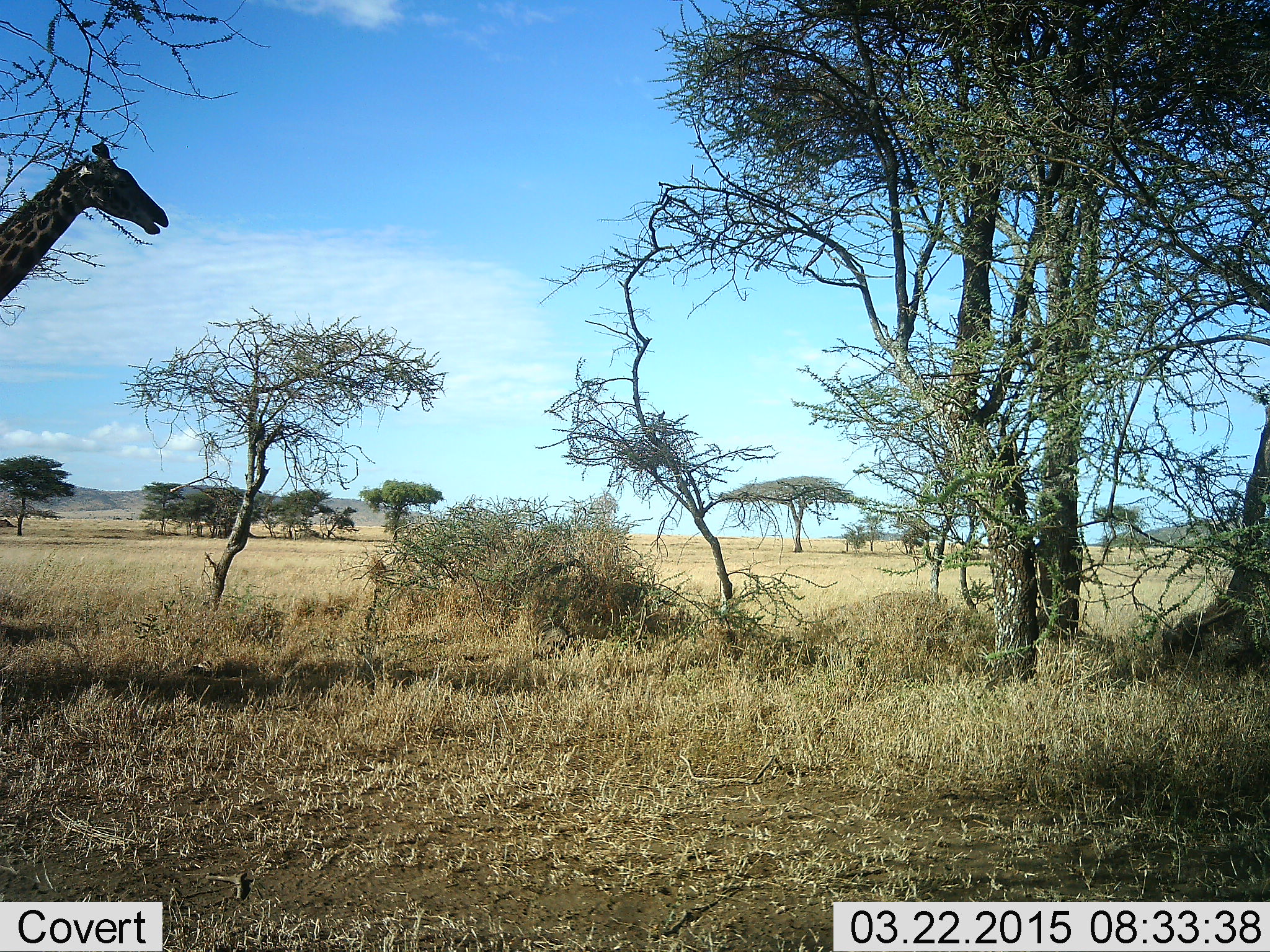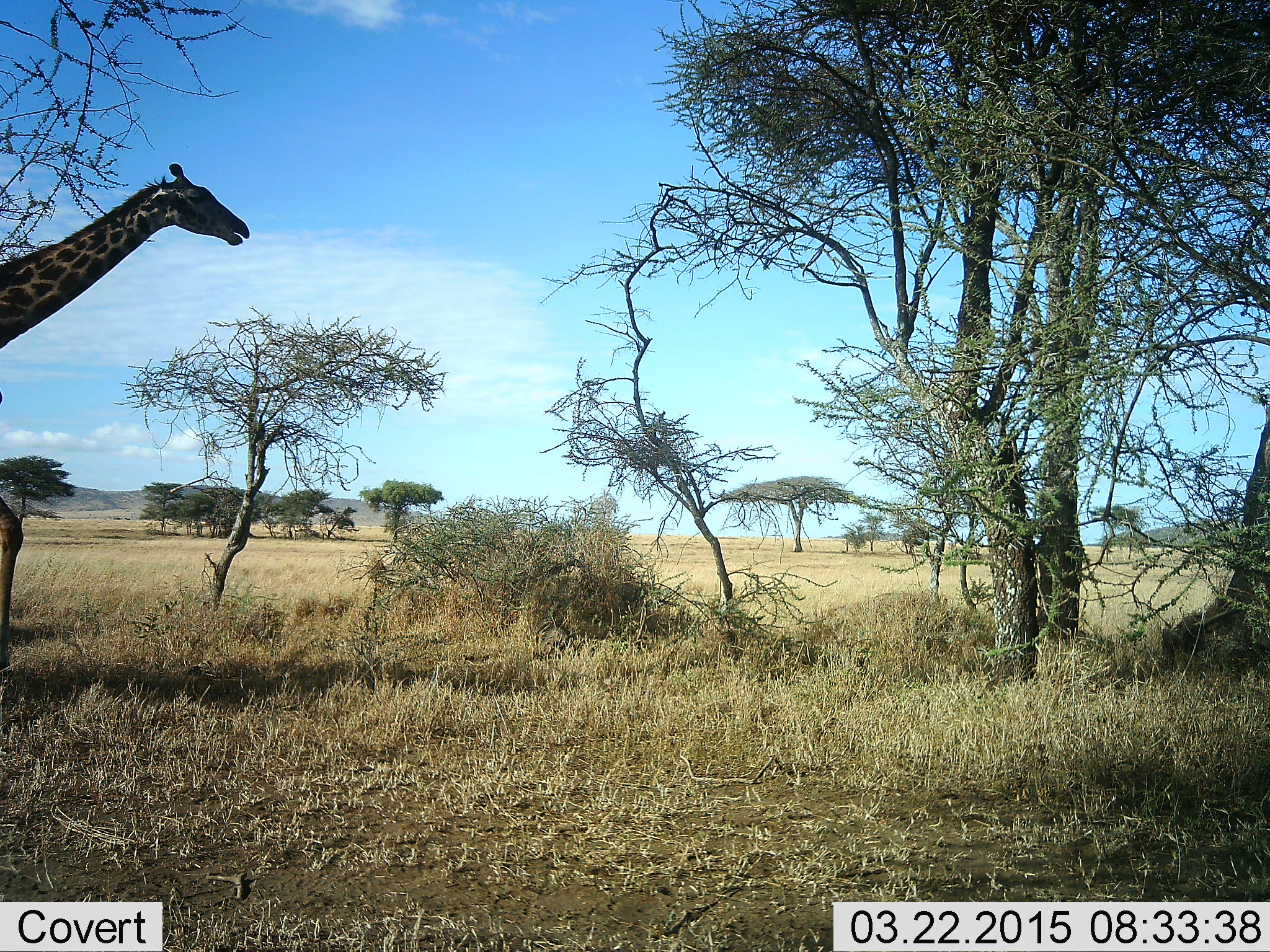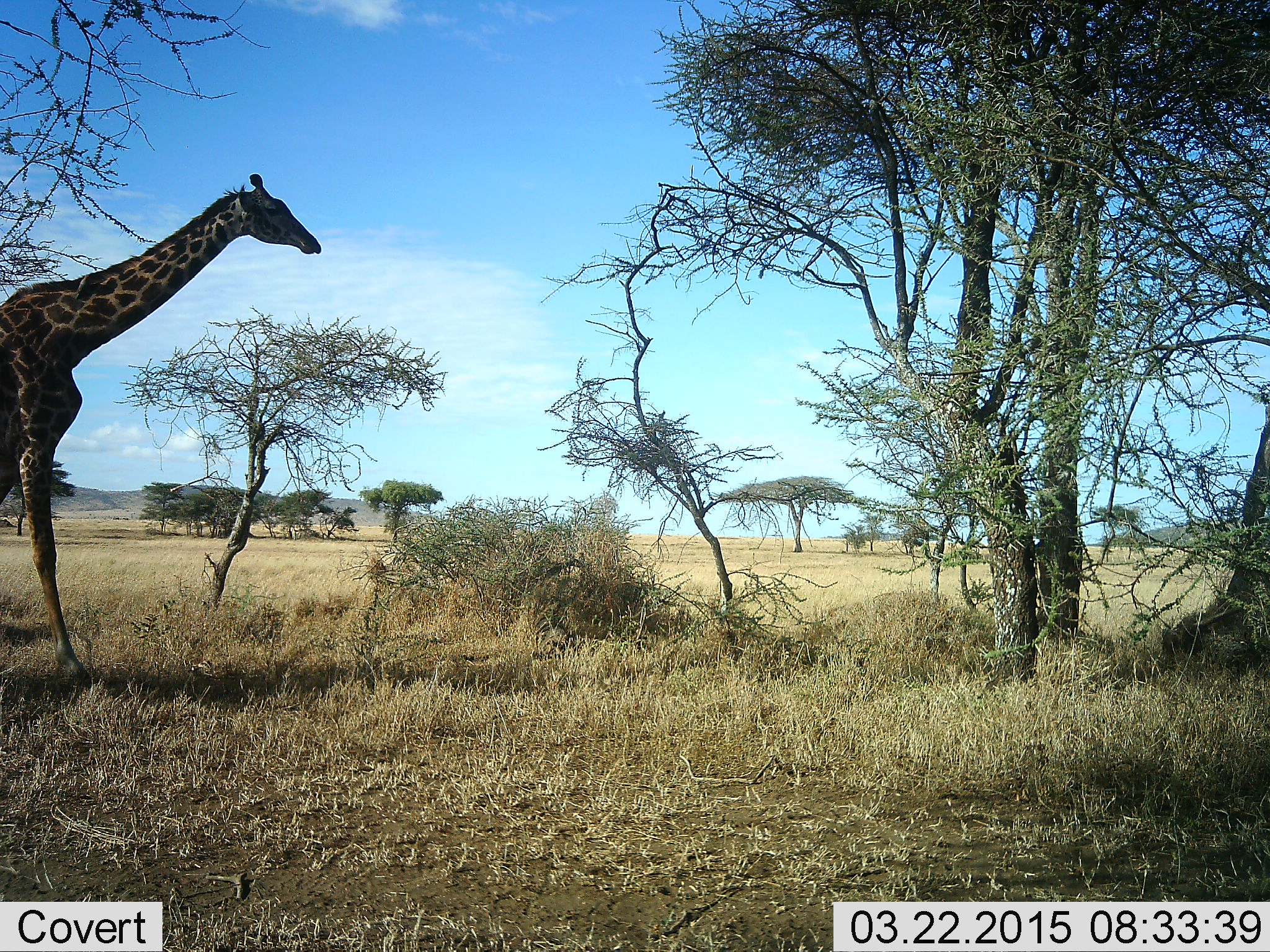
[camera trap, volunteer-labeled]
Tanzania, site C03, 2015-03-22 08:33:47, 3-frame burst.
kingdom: Animalia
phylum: Chordata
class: Mammalia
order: Artiodactyla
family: Giraffidae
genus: Giraffa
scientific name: Giraffa camelopardalis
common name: giraffe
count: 1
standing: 10%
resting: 0%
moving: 90%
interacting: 0%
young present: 0%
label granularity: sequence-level